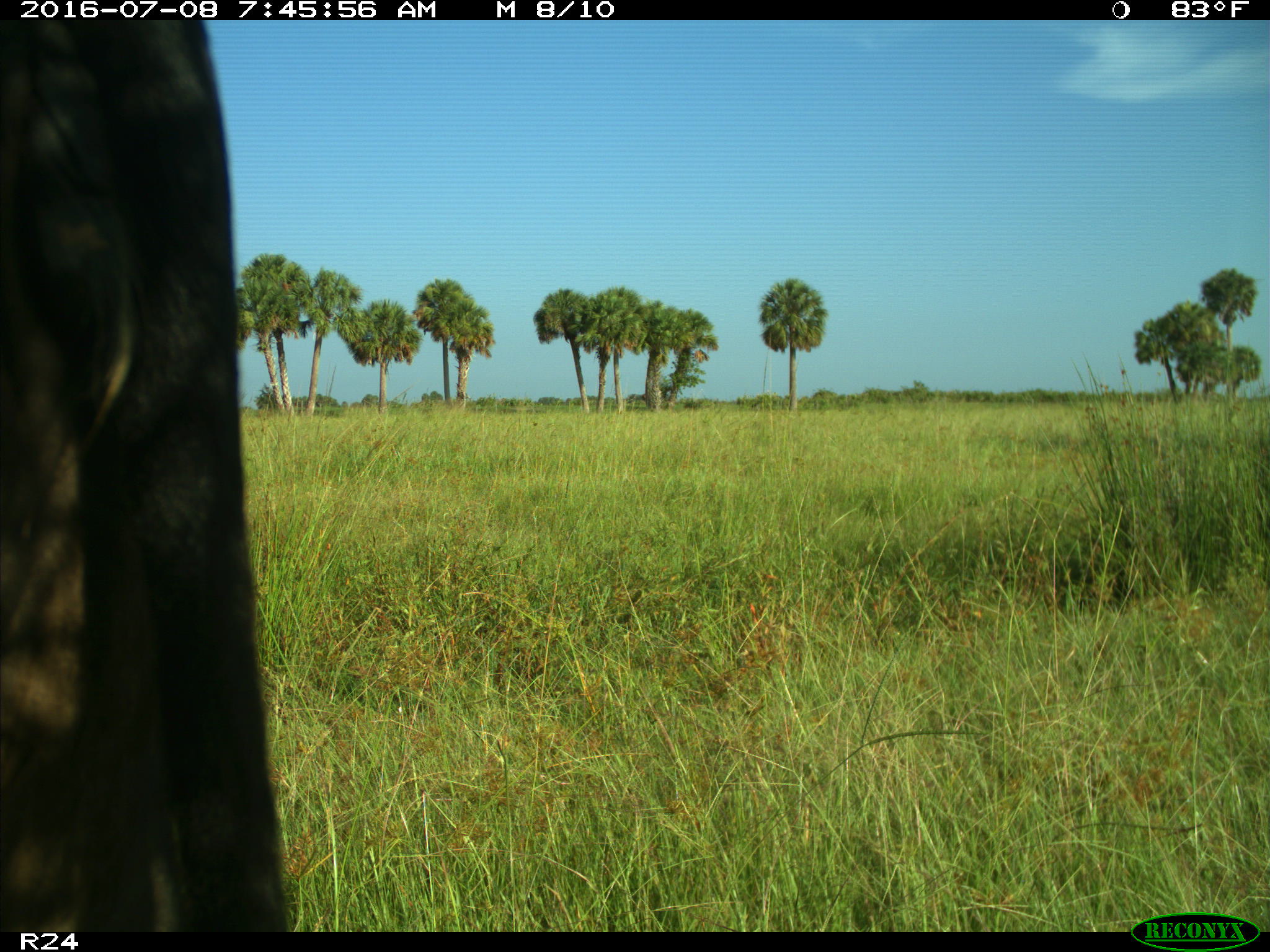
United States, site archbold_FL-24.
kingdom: Animalia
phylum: Chordata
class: Mammalia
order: Artiodactyla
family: Bovidae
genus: Bos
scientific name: Bos taurus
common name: domestic cow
Bos taurus (domestic cow).